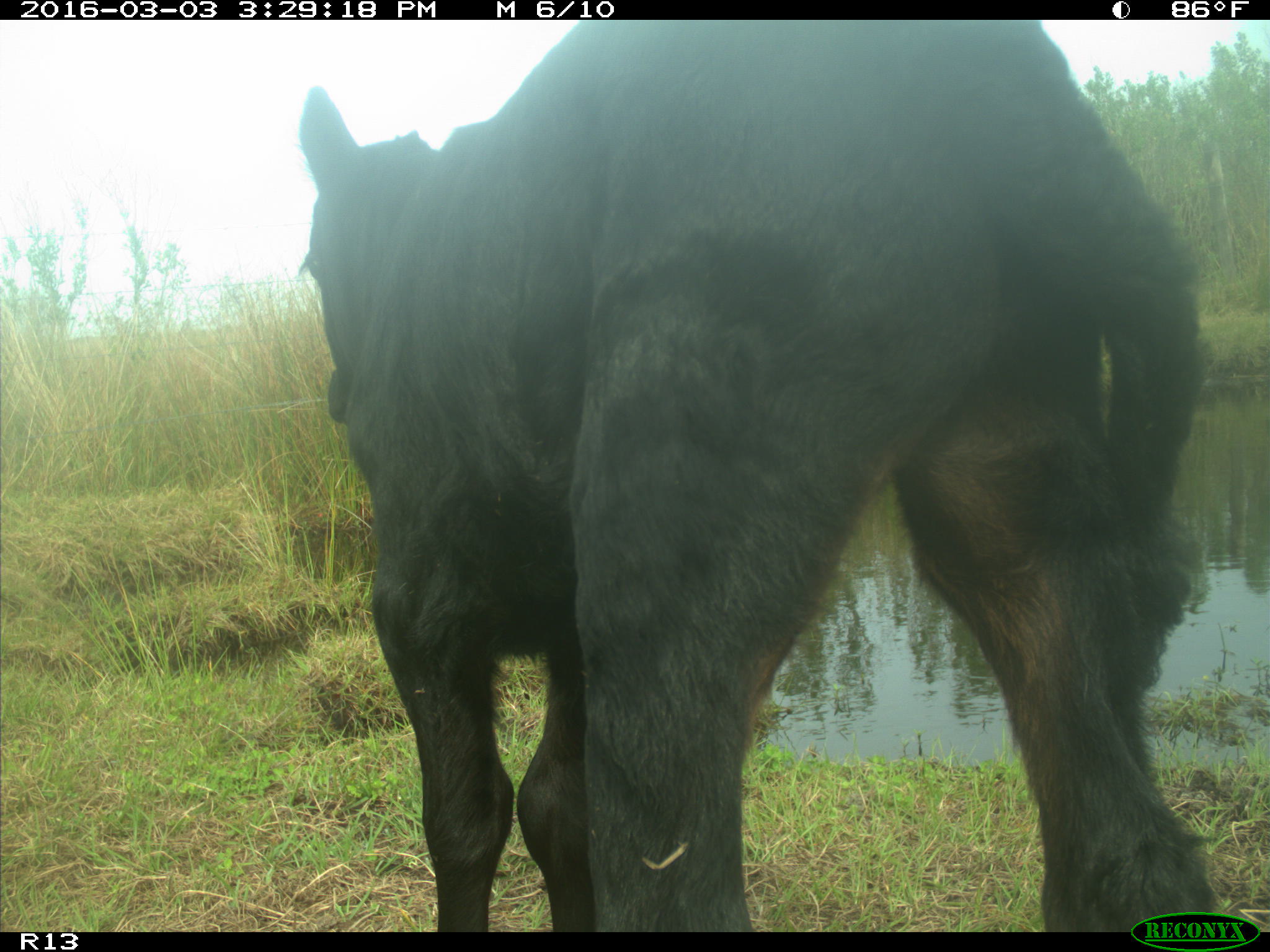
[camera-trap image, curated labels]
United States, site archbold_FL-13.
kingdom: Animalia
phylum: Chordata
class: Mammalia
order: Artiodactyla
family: Bovidae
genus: Bos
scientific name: Bos taurus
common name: domestic cow